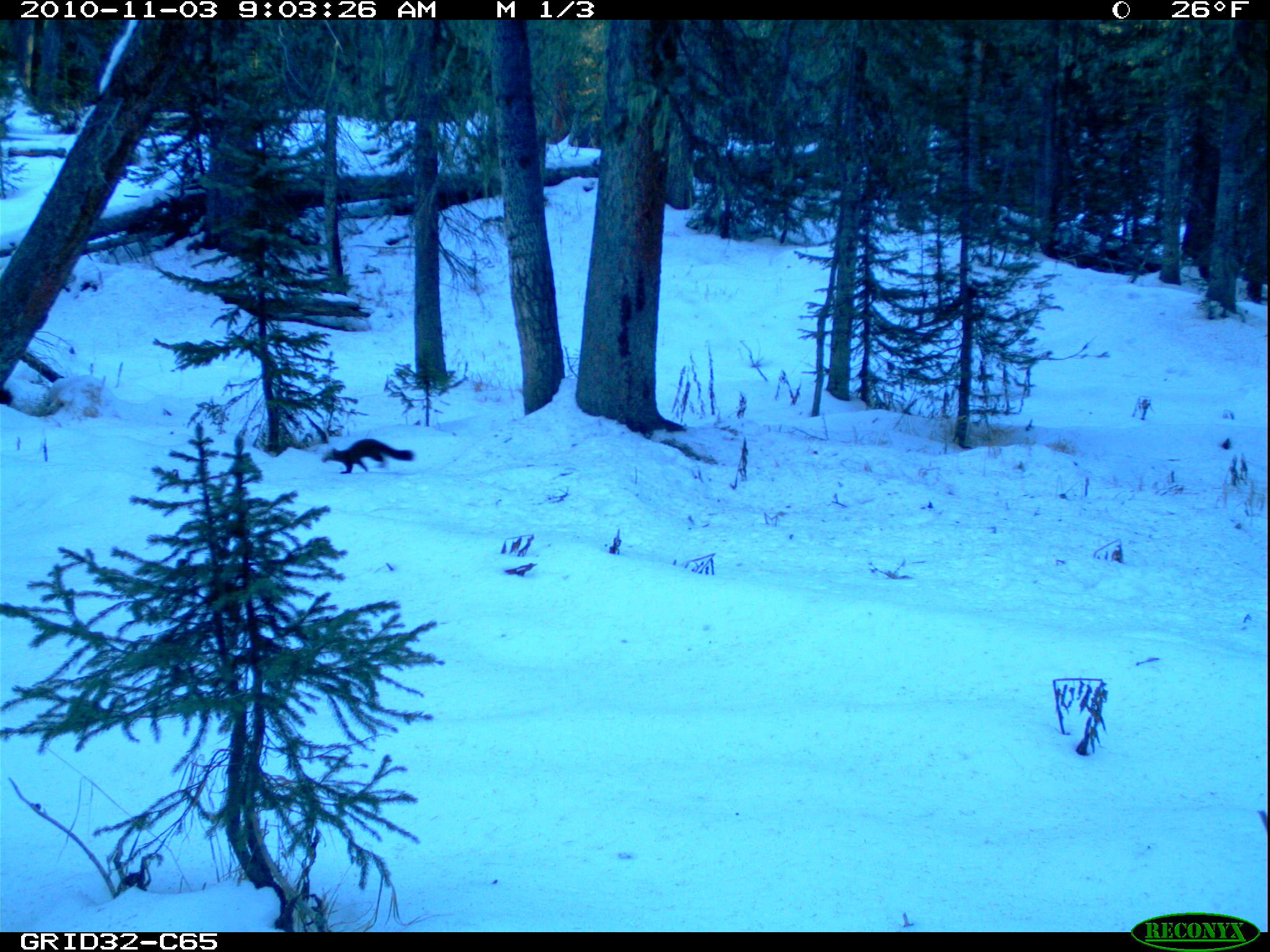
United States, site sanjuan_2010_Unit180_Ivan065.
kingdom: Animalia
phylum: Chordata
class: Mammalia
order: Carnivora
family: Mustelidae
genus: Martes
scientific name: Martes americana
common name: american marten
Martes americana (american marten).